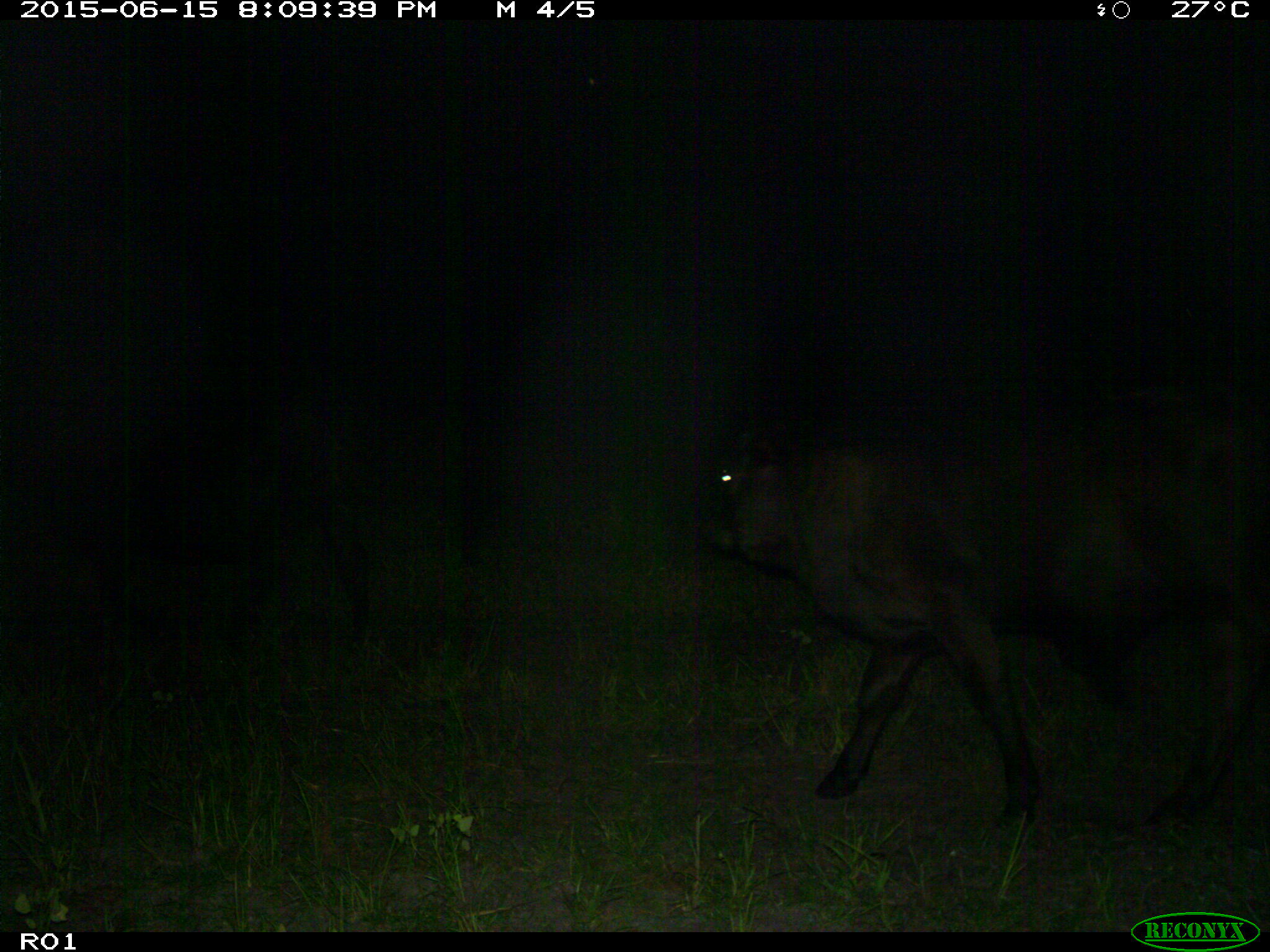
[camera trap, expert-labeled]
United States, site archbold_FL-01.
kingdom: Animalia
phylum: Chordata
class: Mammalia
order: Artiodactyla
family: Bovidae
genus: Bos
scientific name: Bos taurus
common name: domestic cow